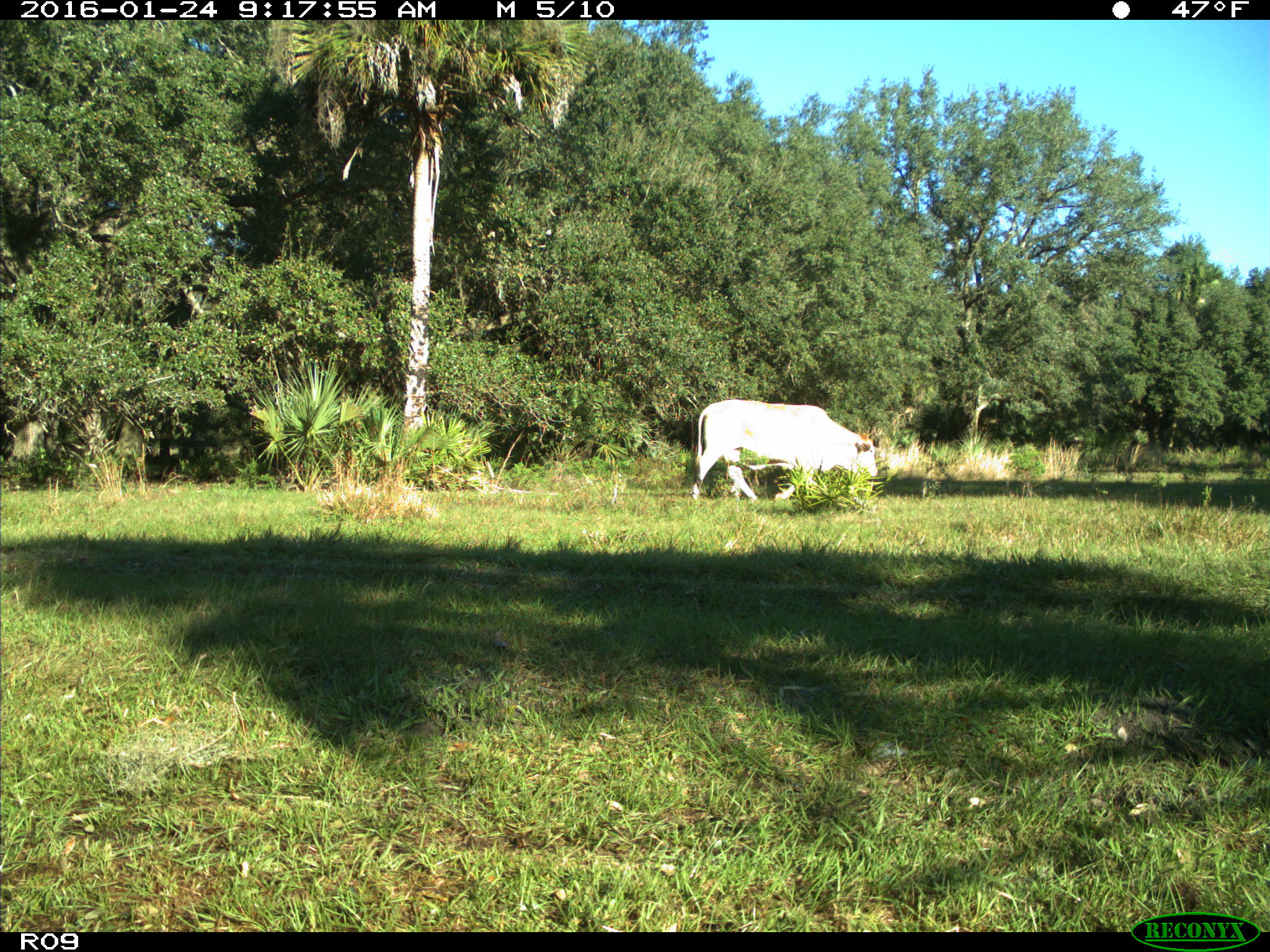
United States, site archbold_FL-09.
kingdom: Animalia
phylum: Chordata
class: Mammalia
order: Artiodactyla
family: Bovidae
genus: Bos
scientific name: Bos taurus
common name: domestic cow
Bos taurus (domestic cow).